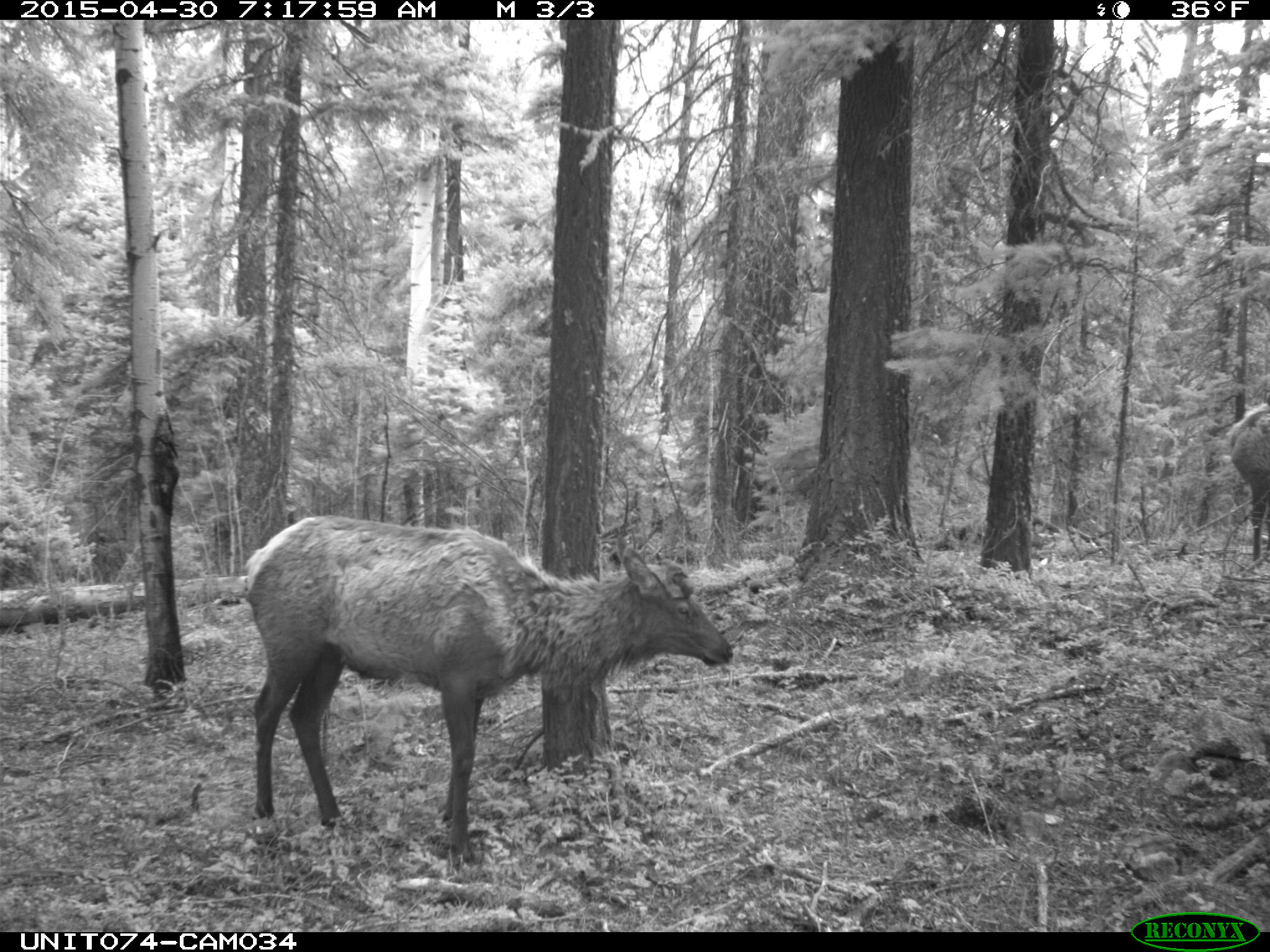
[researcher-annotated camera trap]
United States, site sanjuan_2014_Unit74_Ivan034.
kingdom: Animalia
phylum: Chordata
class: Mammalia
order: Artiodactyla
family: Cervidae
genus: Cervus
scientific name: Cervus elaphus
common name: red deer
Cervus elaphus (red deer).